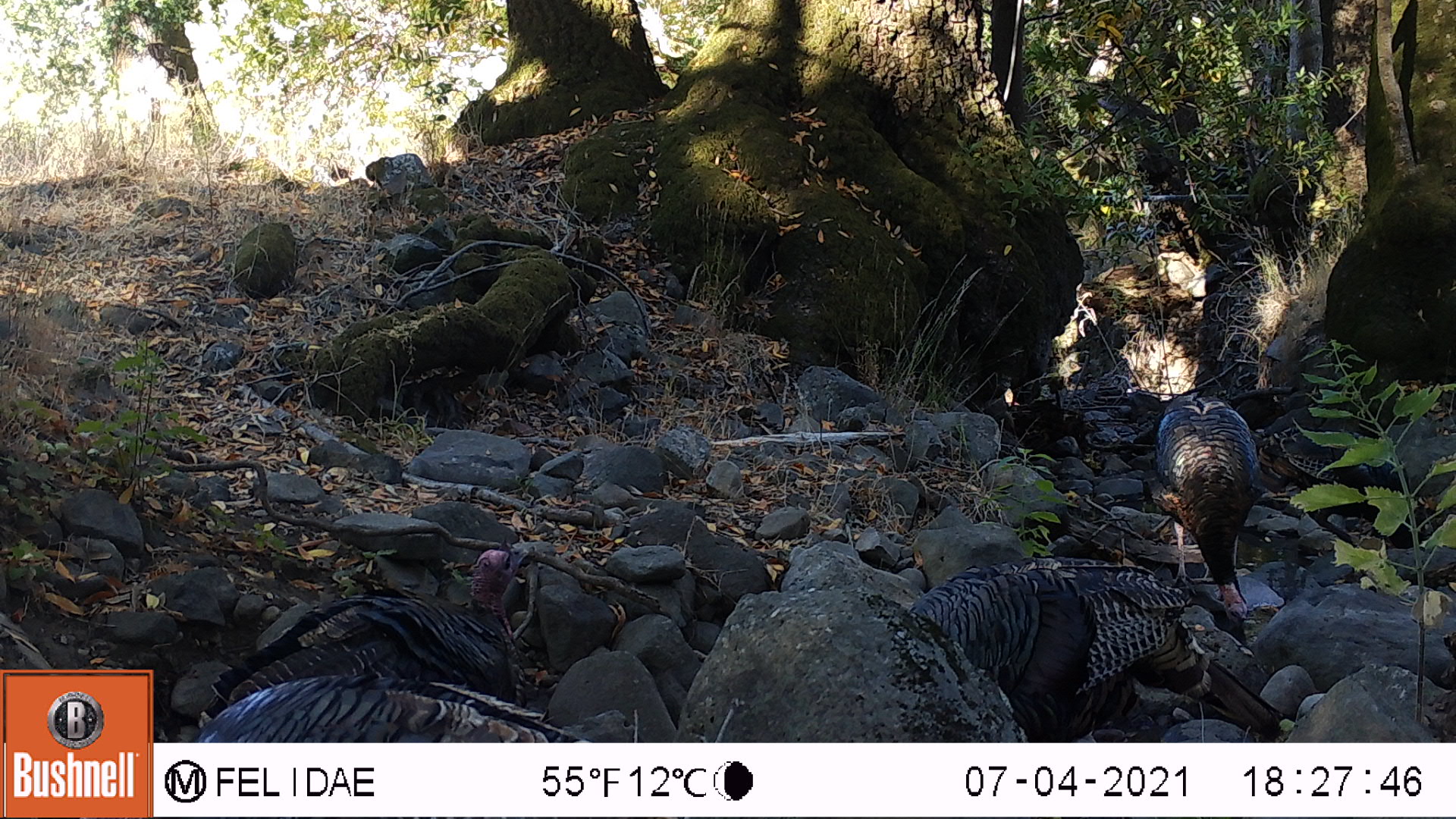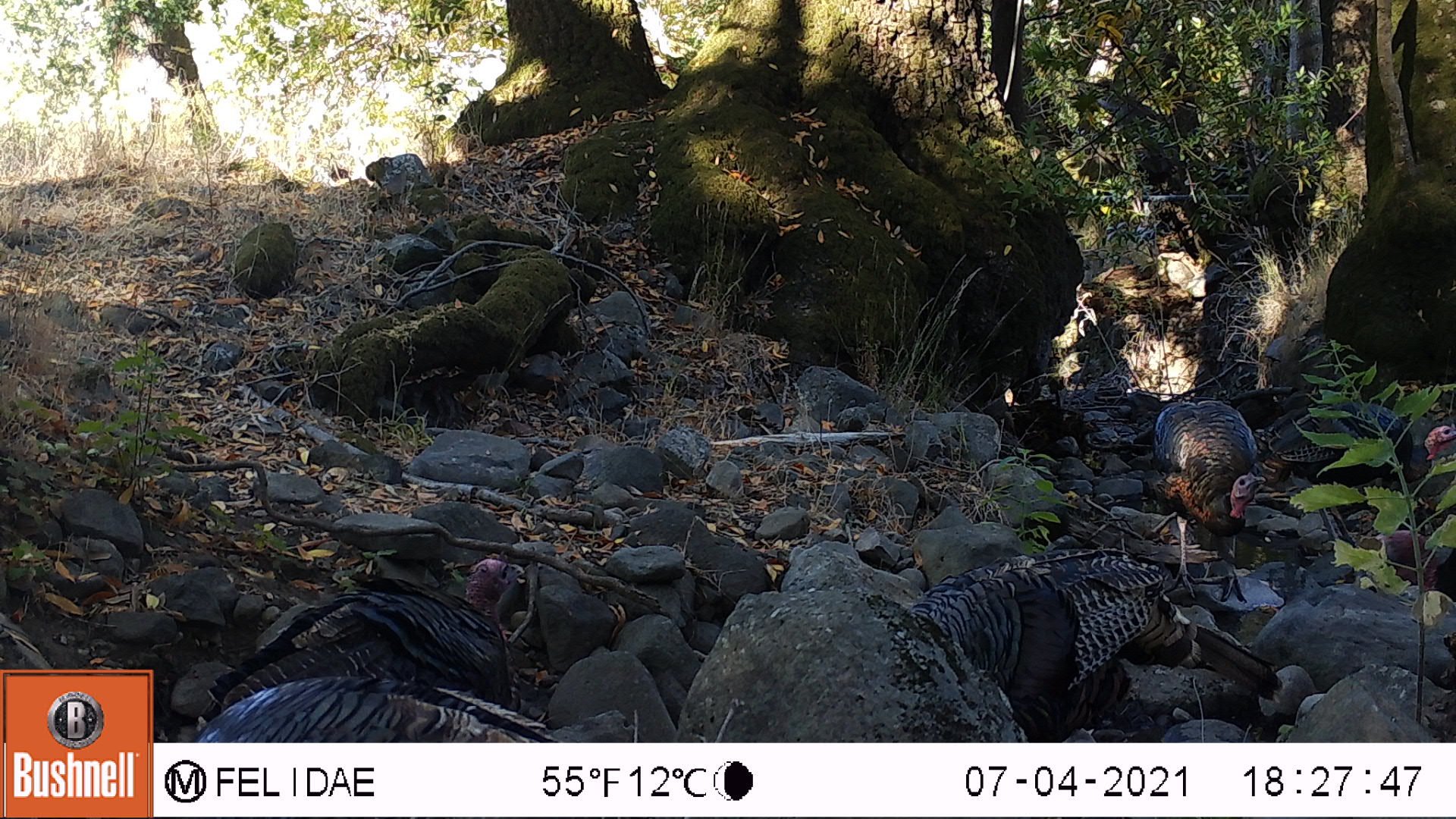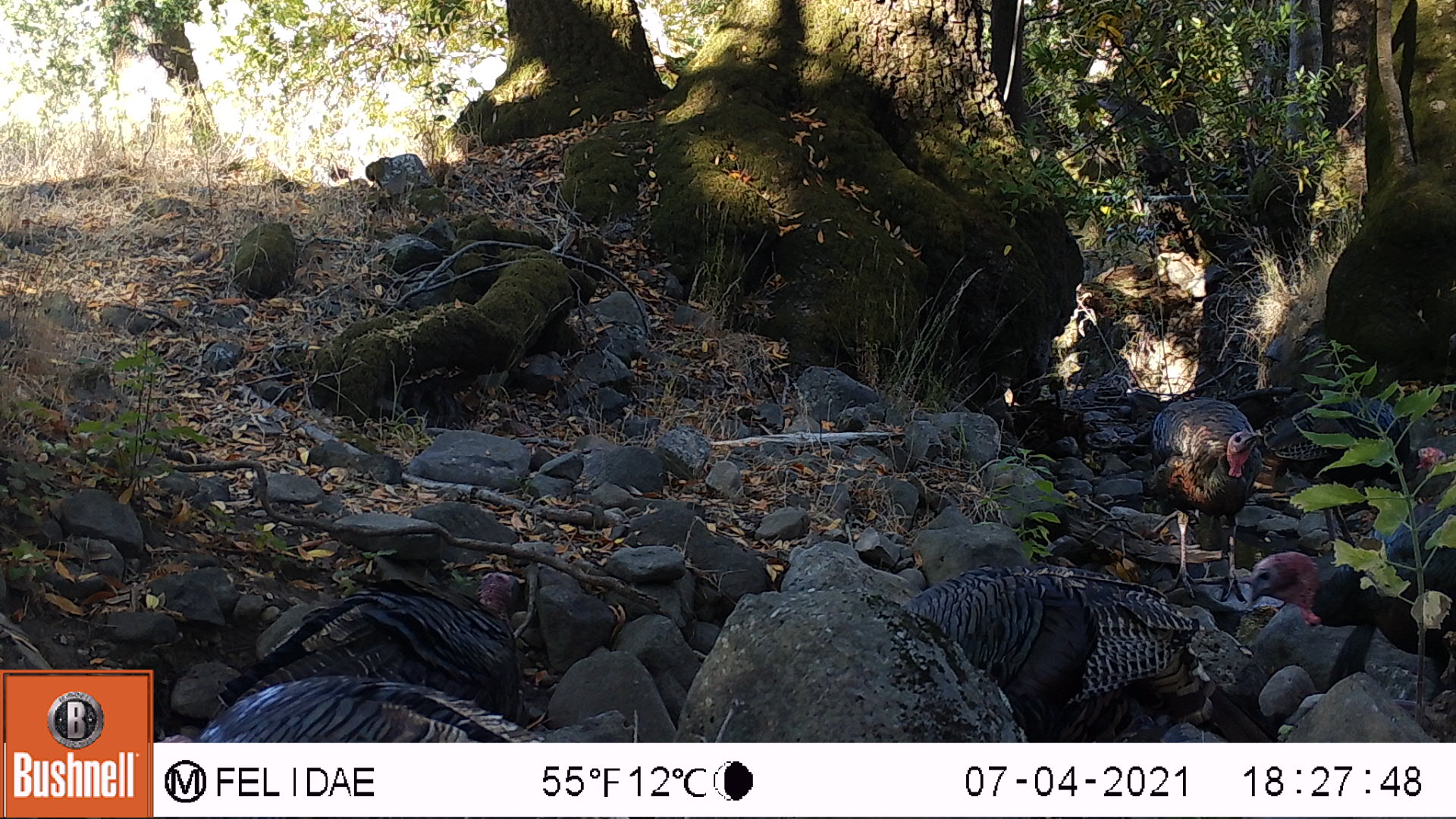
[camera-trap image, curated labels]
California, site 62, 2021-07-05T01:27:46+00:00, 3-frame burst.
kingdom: Animalia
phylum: Chordata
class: Aves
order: Galliformes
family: Phasianidae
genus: Meleagris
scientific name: Meleagris gallopavo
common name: turkey